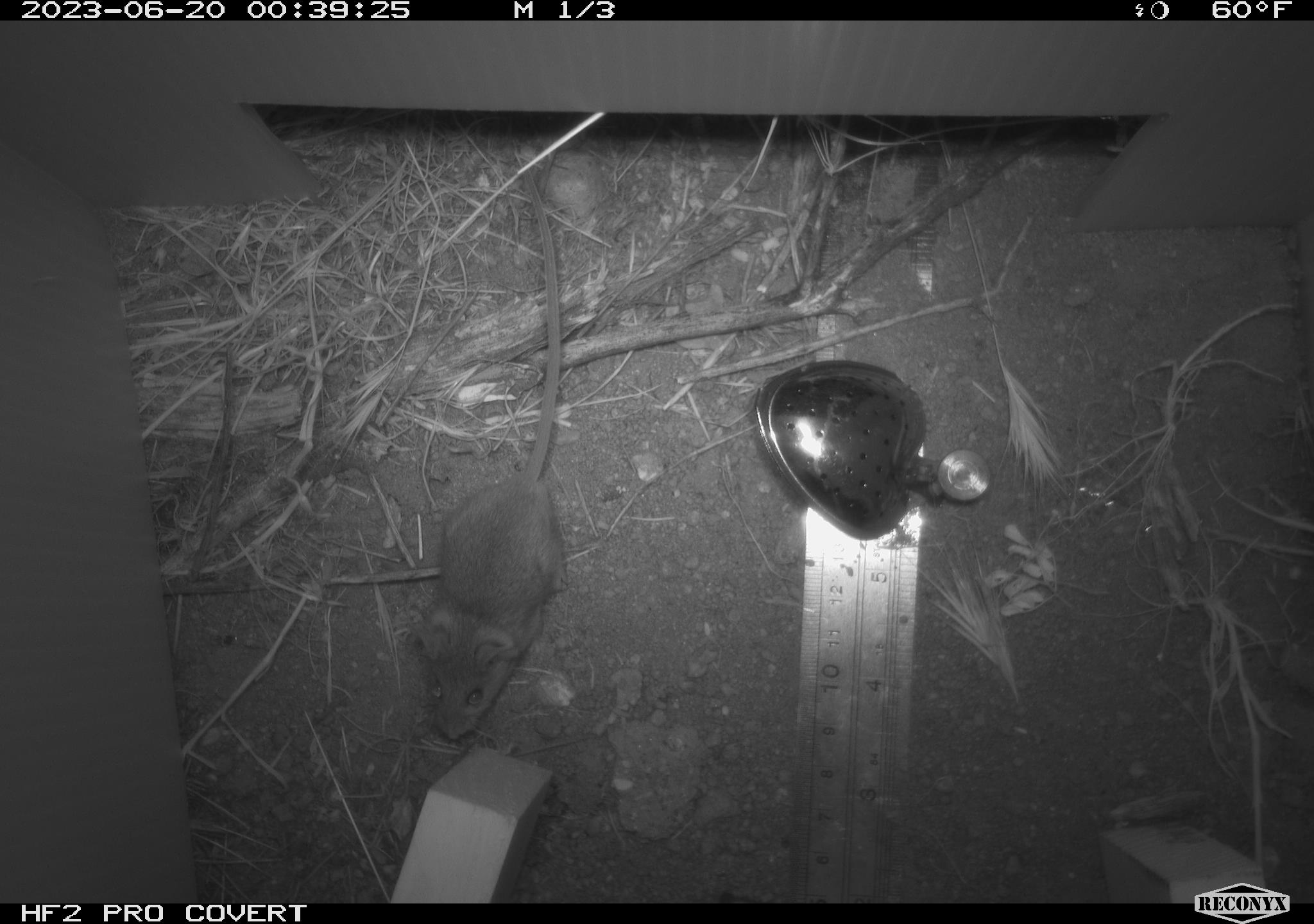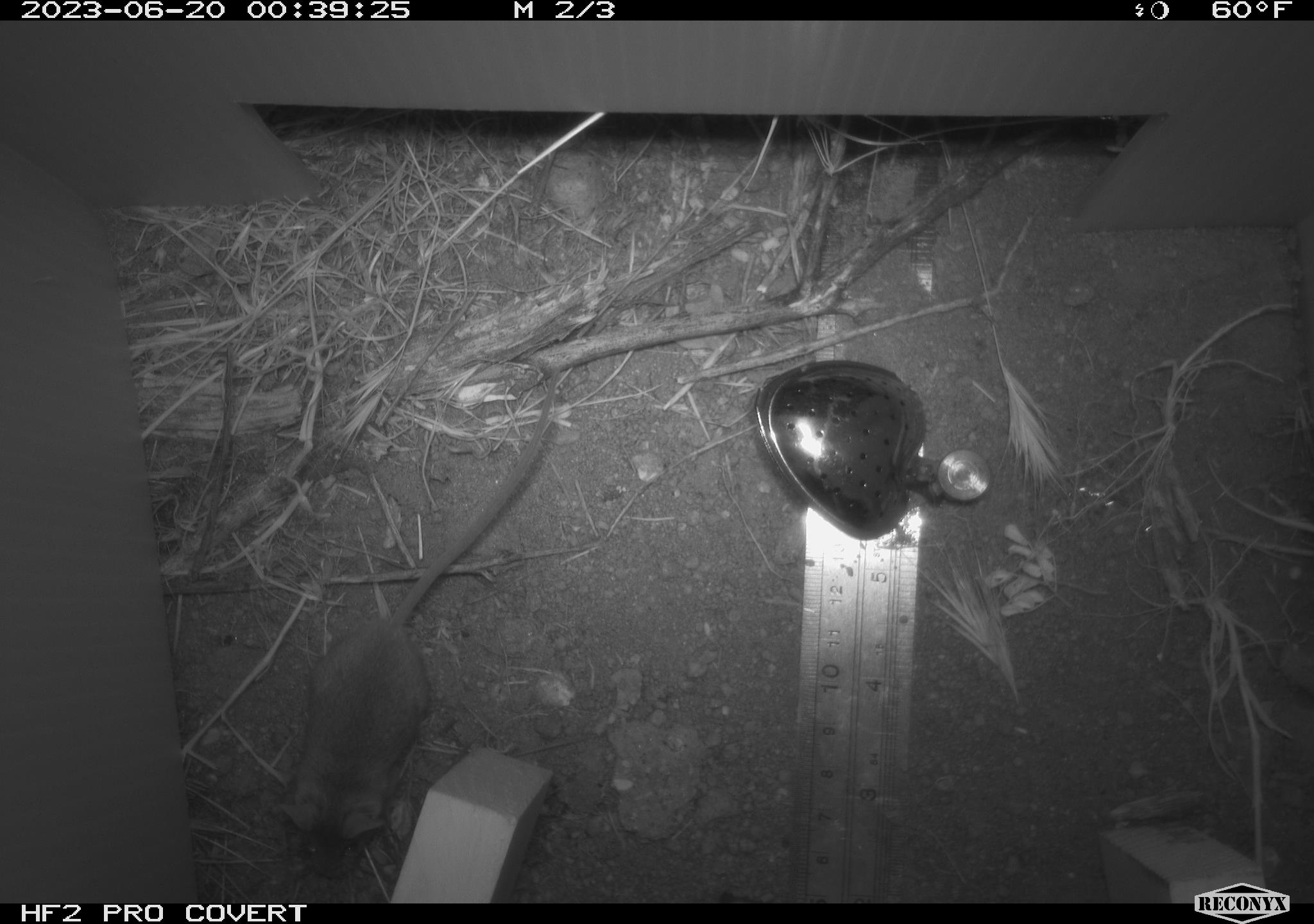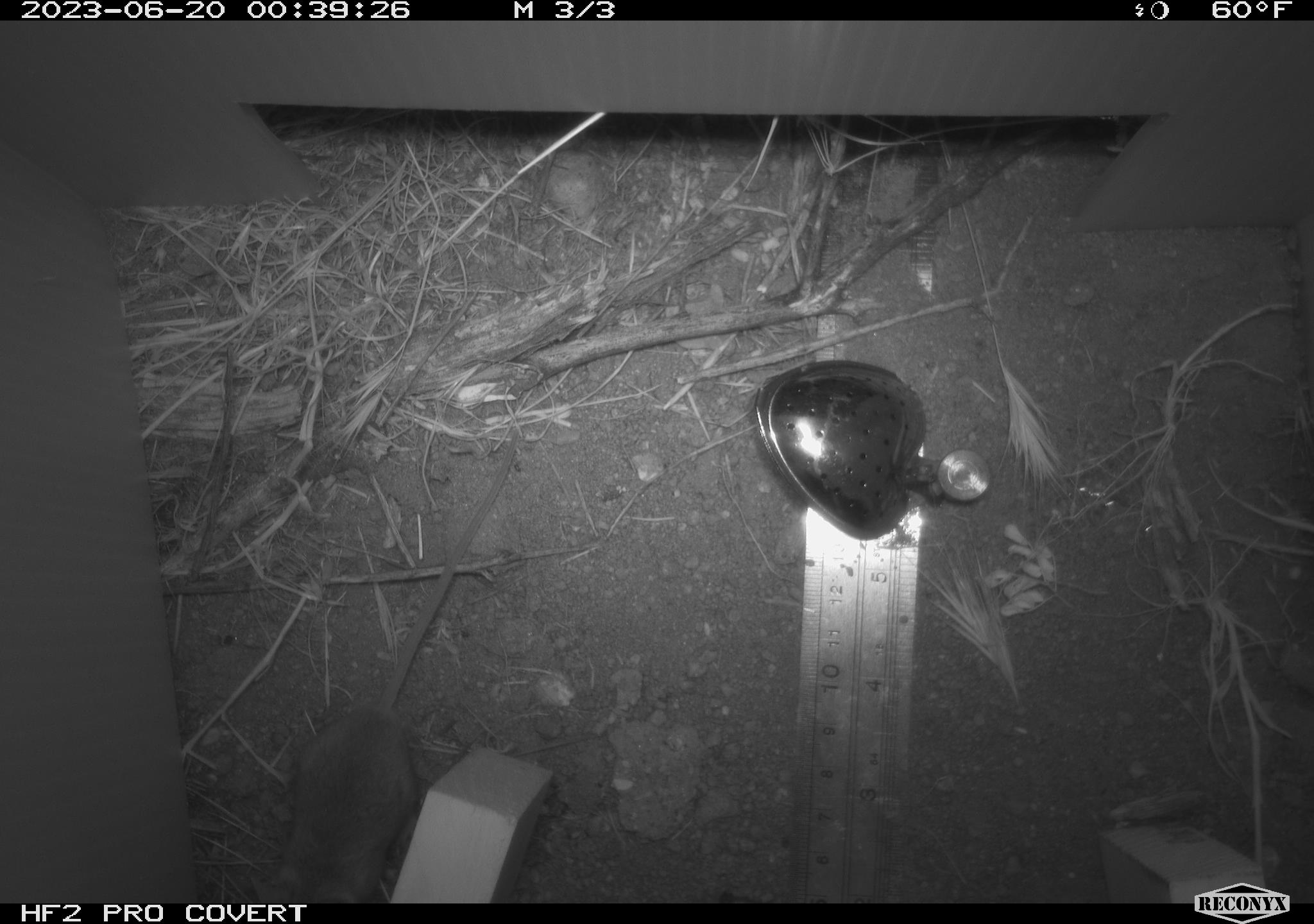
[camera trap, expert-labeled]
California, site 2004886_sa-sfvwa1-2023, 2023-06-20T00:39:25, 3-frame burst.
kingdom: Animalia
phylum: Chordata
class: Mammalia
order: Rodentia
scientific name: Rodentia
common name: rodent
Rodent (Rodentia).